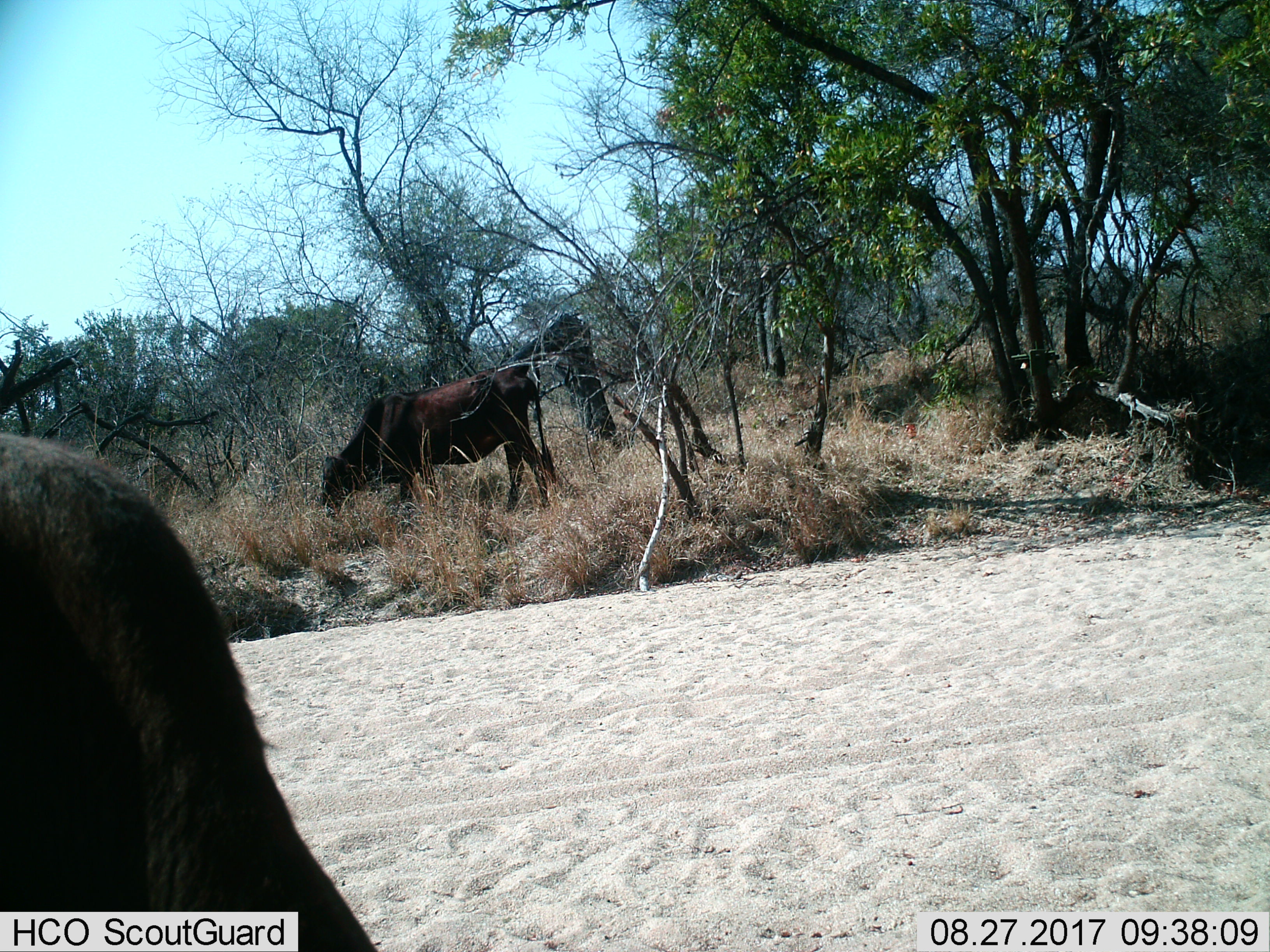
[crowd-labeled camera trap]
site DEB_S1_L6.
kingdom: Animalia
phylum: Chordata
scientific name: Vertebrata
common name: domestic animal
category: domesticanimal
Domesticanimal (domestic animal) (Vertebrata), count 2. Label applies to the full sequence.